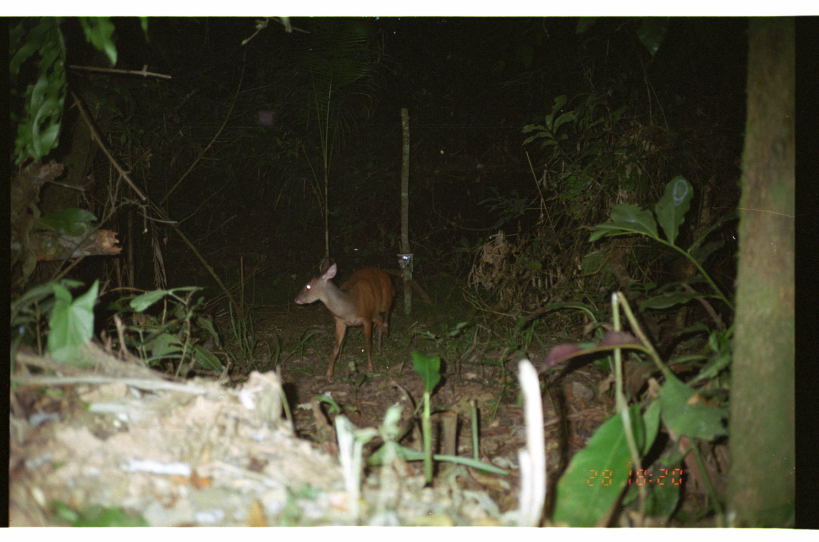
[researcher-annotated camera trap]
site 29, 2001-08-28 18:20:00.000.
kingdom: Animalia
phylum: Chordata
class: Mammalia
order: Artiodactyla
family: Cervidae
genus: Mazama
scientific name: Mazama americana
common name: red brocket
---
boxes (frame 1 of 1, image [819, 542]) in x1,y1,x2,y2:
mazama americana: 293,256,395,383